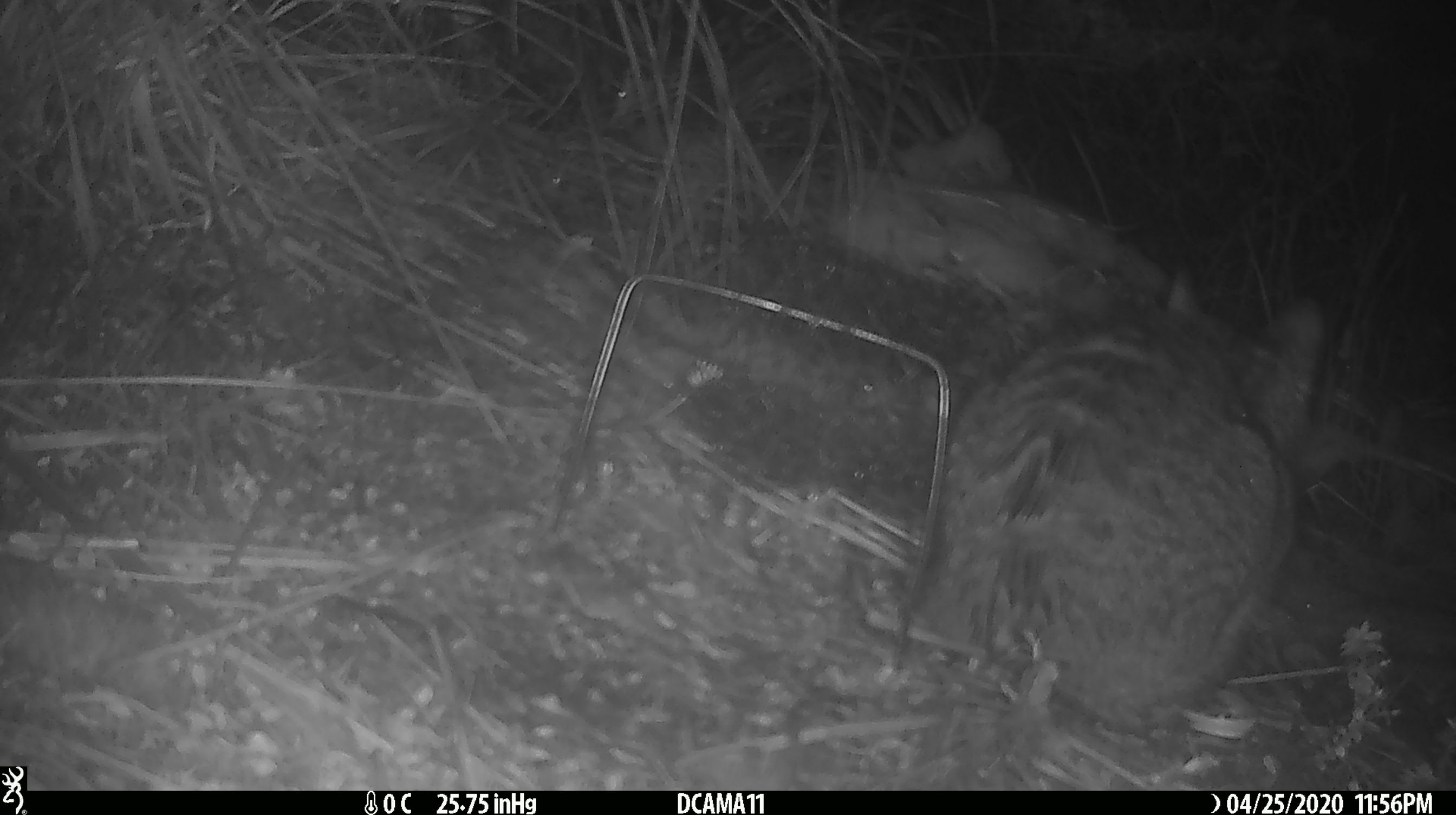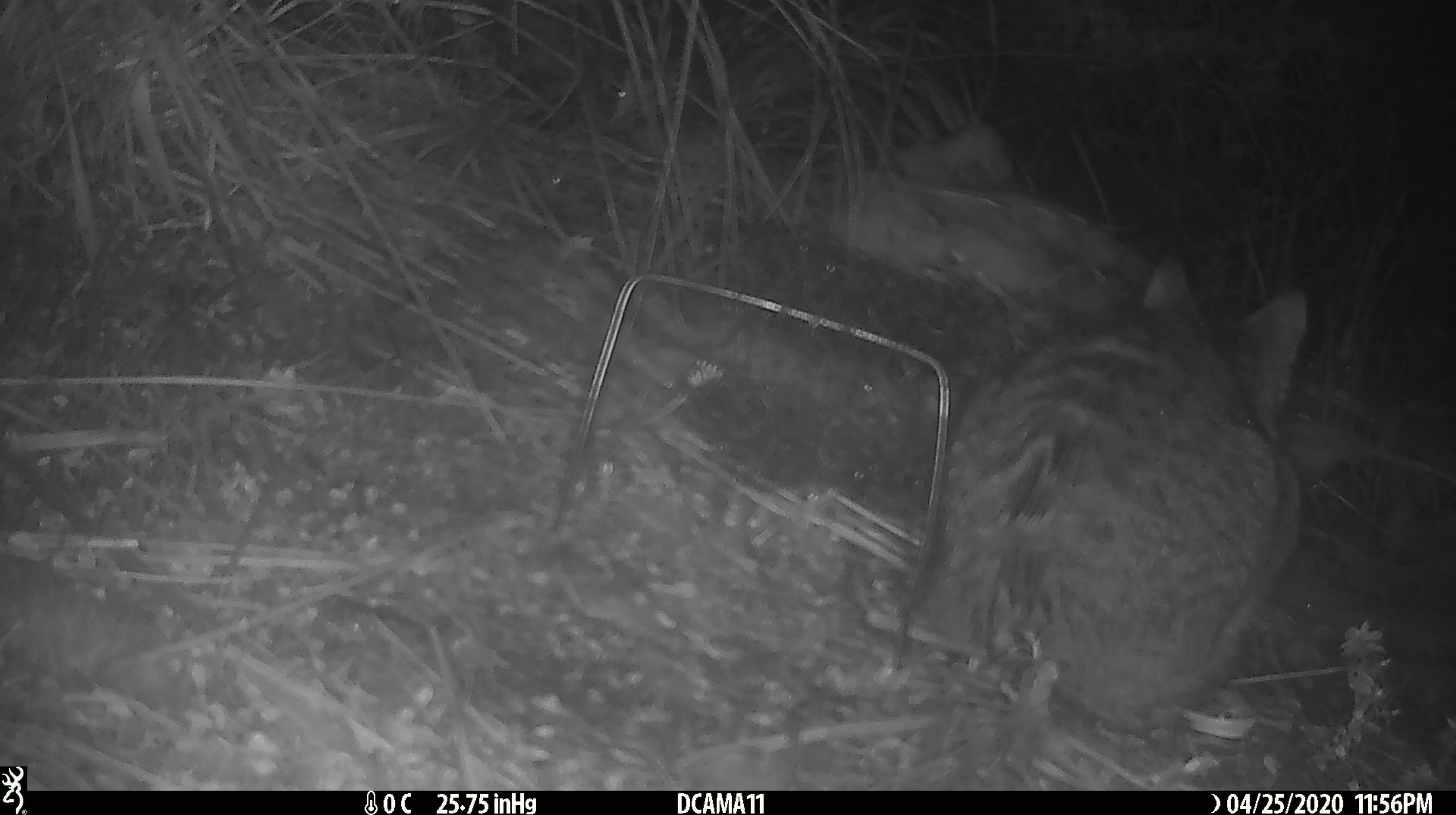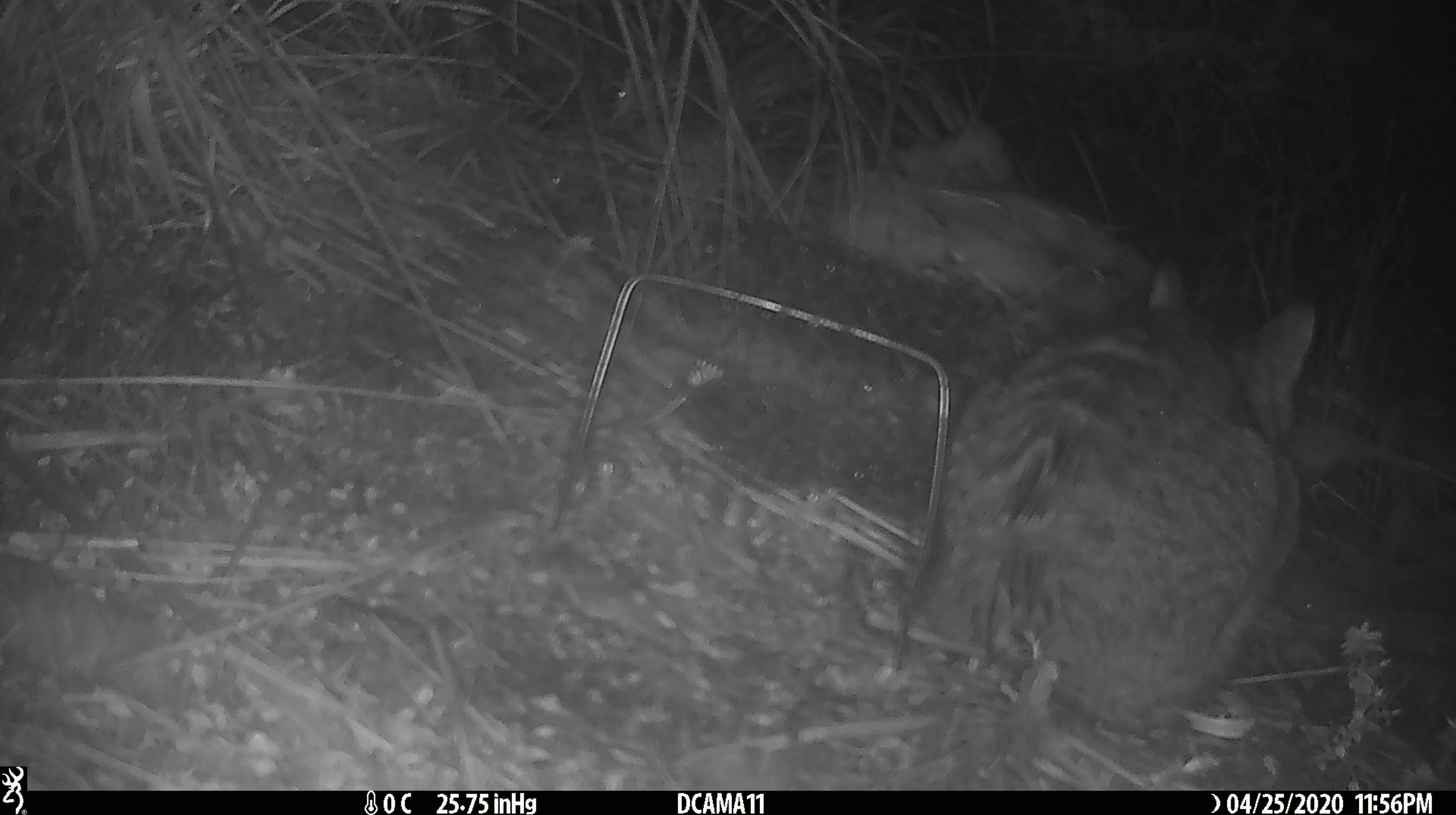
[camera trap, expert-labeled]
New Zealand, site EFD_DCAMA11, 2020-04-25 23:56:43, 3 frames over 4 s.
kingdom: Animalia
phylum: Chordata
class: Mammalia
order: Carnivora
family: Felidae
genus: Felis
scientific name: Felis catus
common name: domestic cat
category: cat